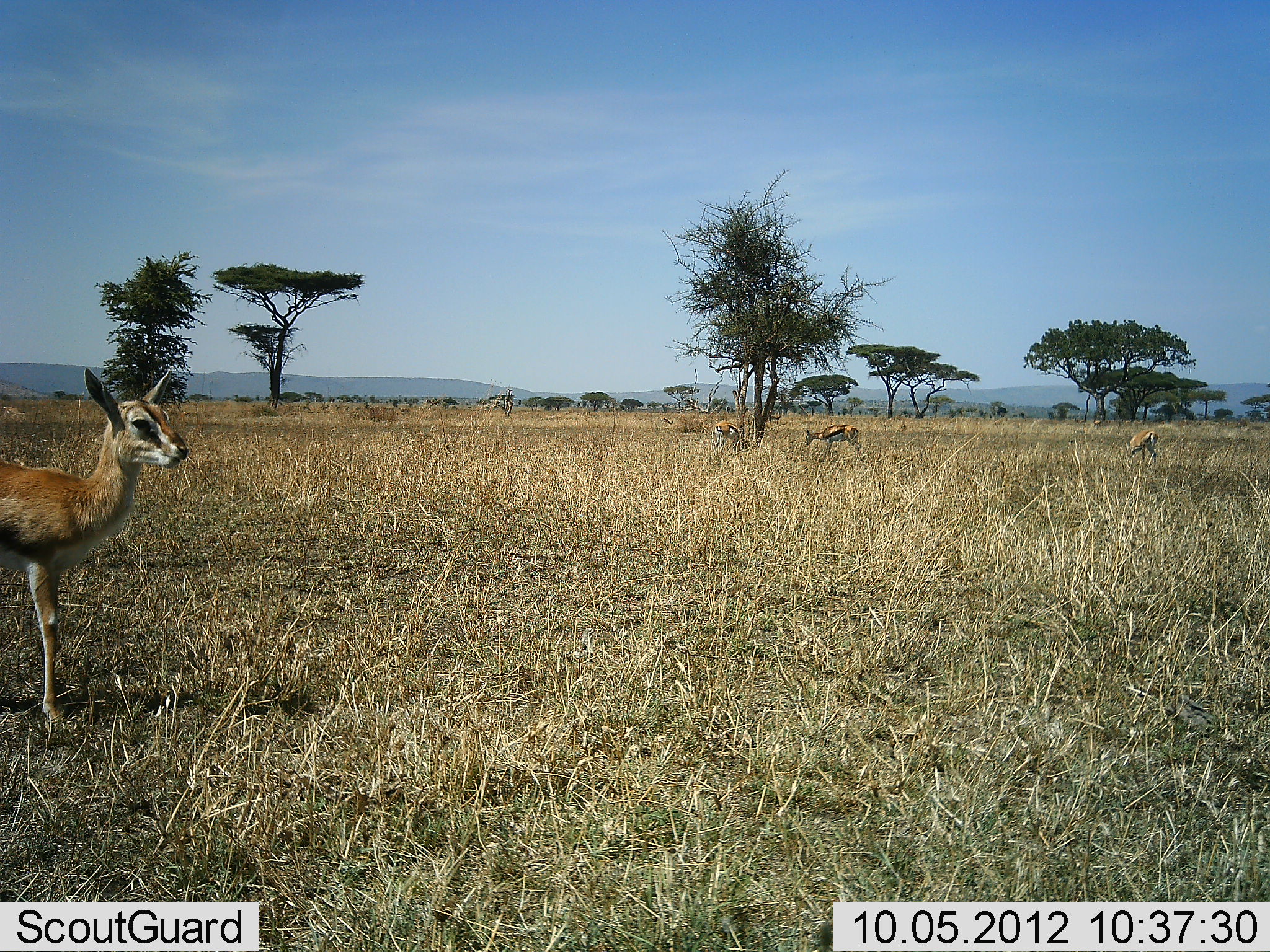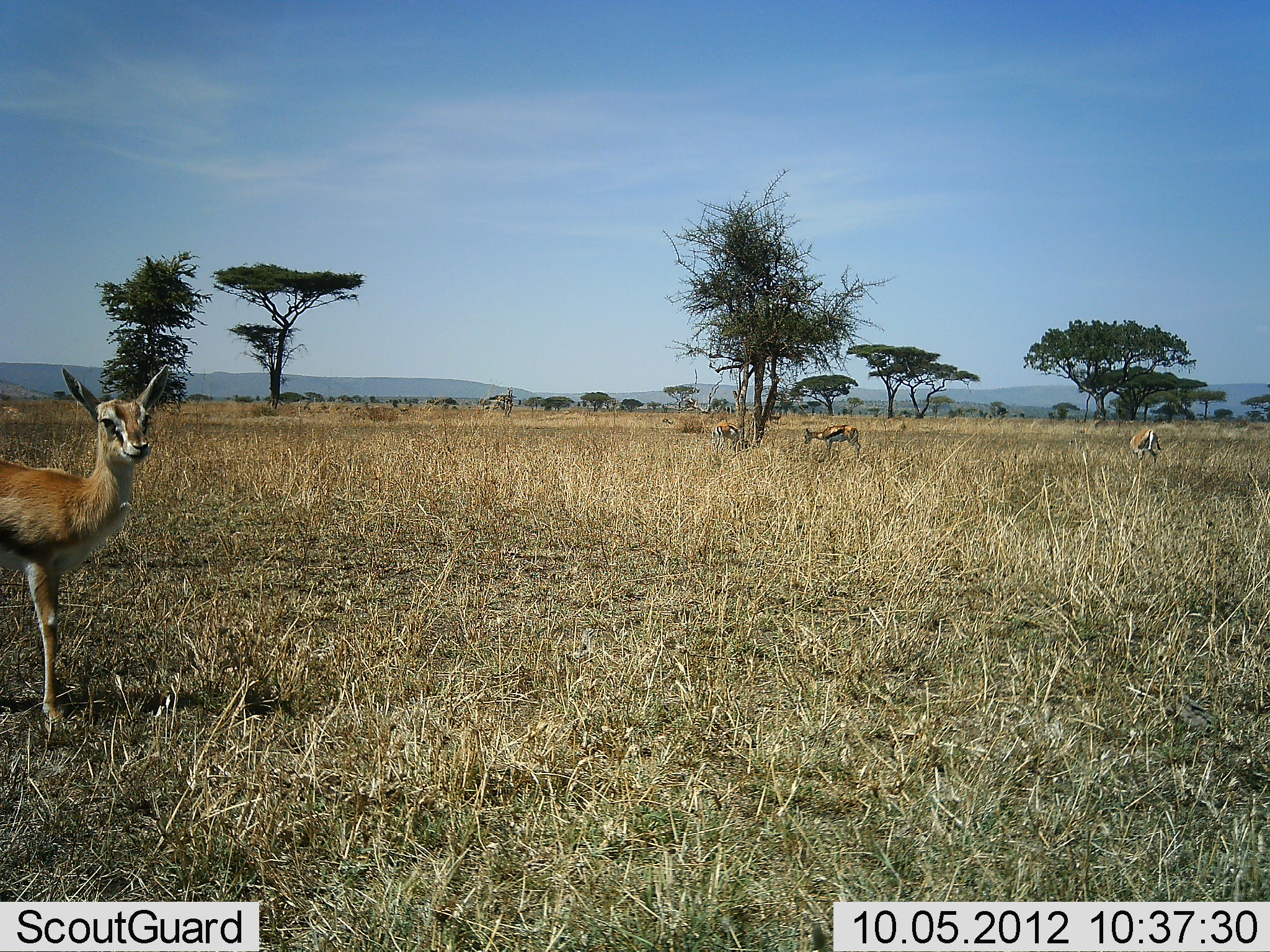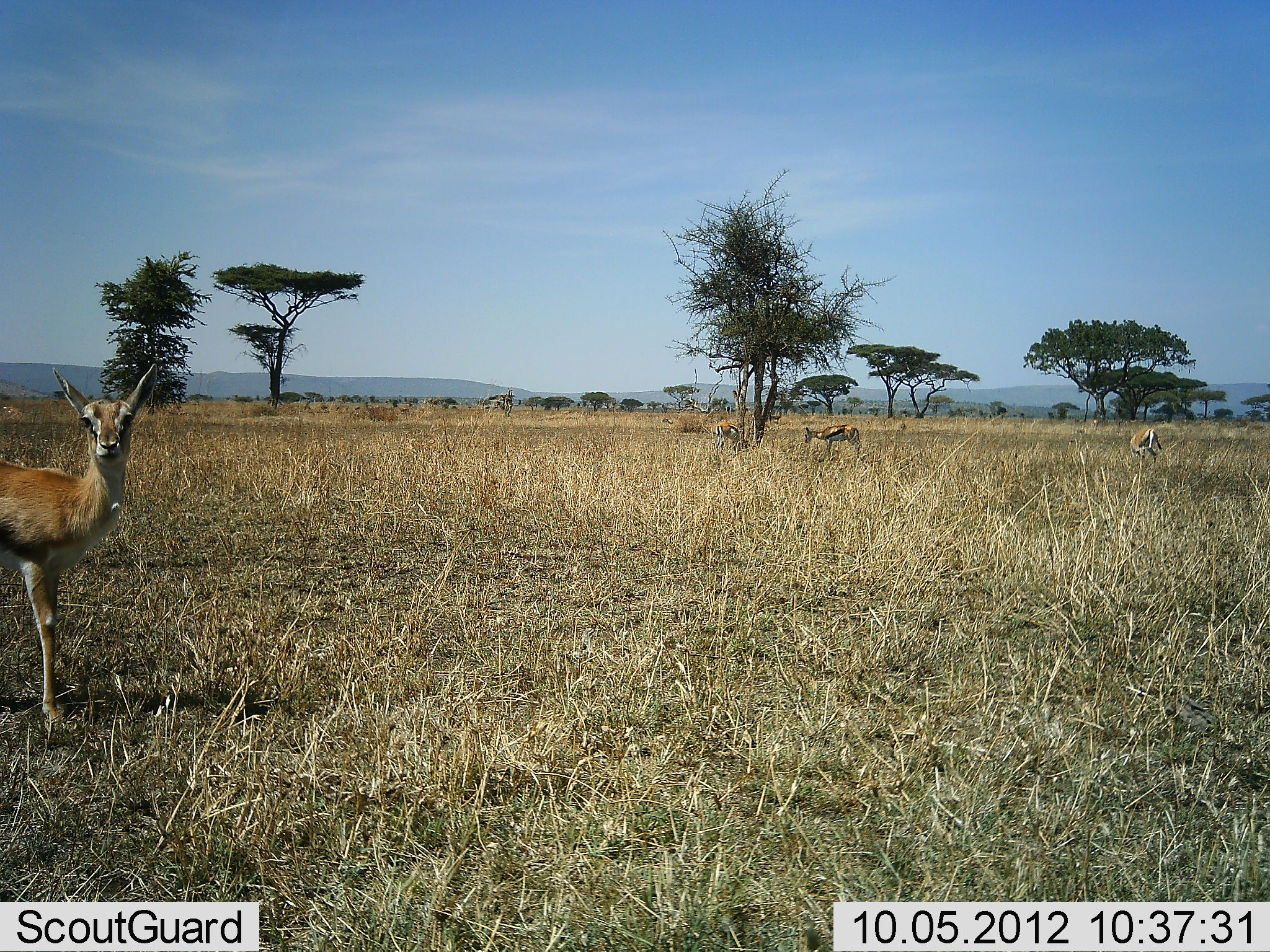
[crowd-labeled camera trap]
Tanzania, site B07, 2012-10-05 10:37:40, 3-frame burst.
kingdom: Animalia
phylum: Chordata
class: Mammalia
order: Artiodactyla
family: Bovidae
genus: Eudorcas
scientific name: Eudorcas thomsonii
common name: thomson's gazelle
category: gazellethomsons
Gazellethomsons (thomson's gazelle) (Eudorcas thomsonii), count 4. Behavior (volunteer vote fractions): standing 90%, resting 0%, moving 0%, interacting 0%. Young present (vote fraction): 0%. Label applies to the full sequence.